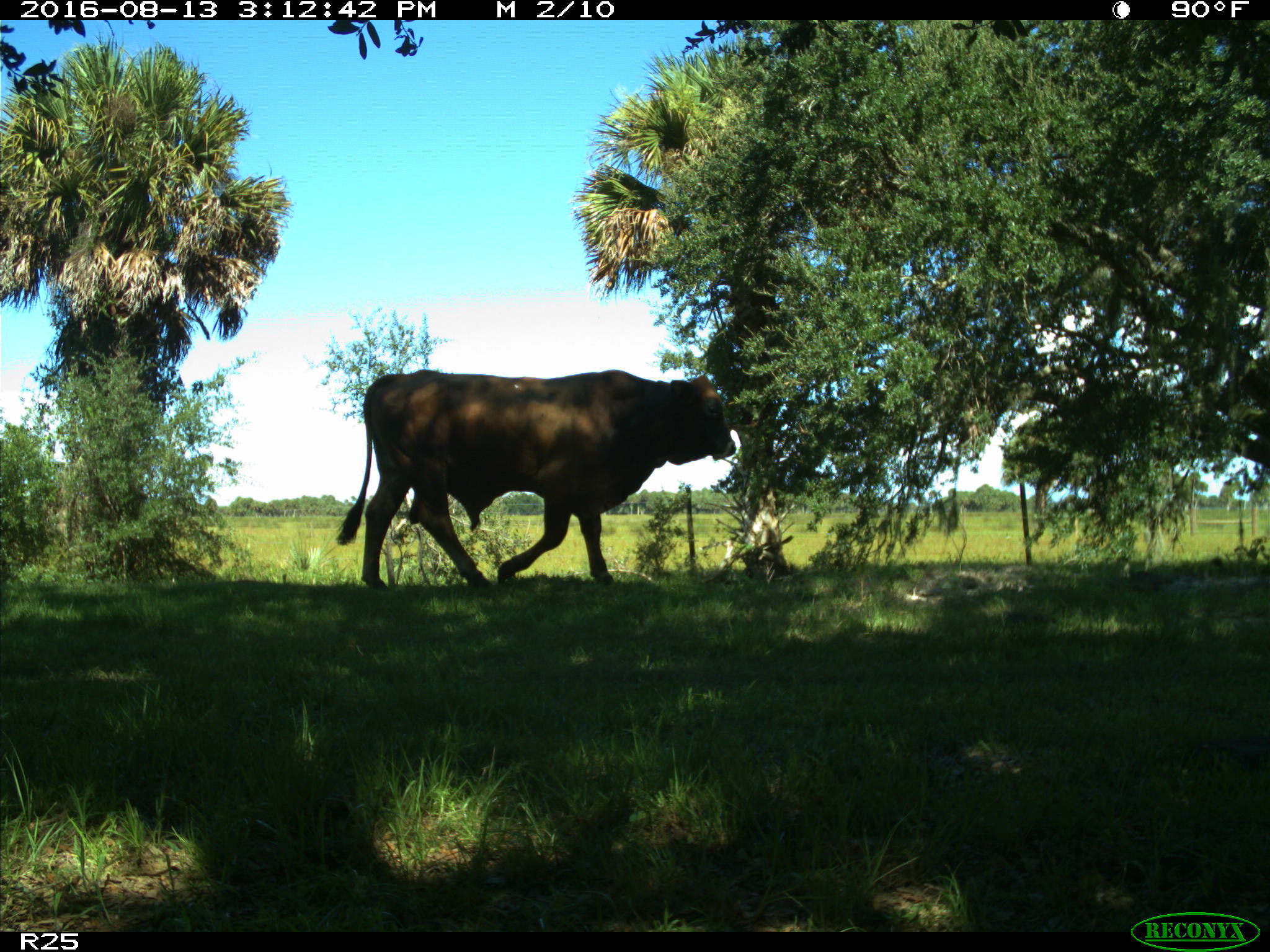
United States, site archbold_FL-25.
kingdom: Animalia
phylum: Chordata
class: Mammalia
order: Artiodactyla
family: Bovidae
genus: Bos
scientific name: Bos taurus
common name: domestic cow